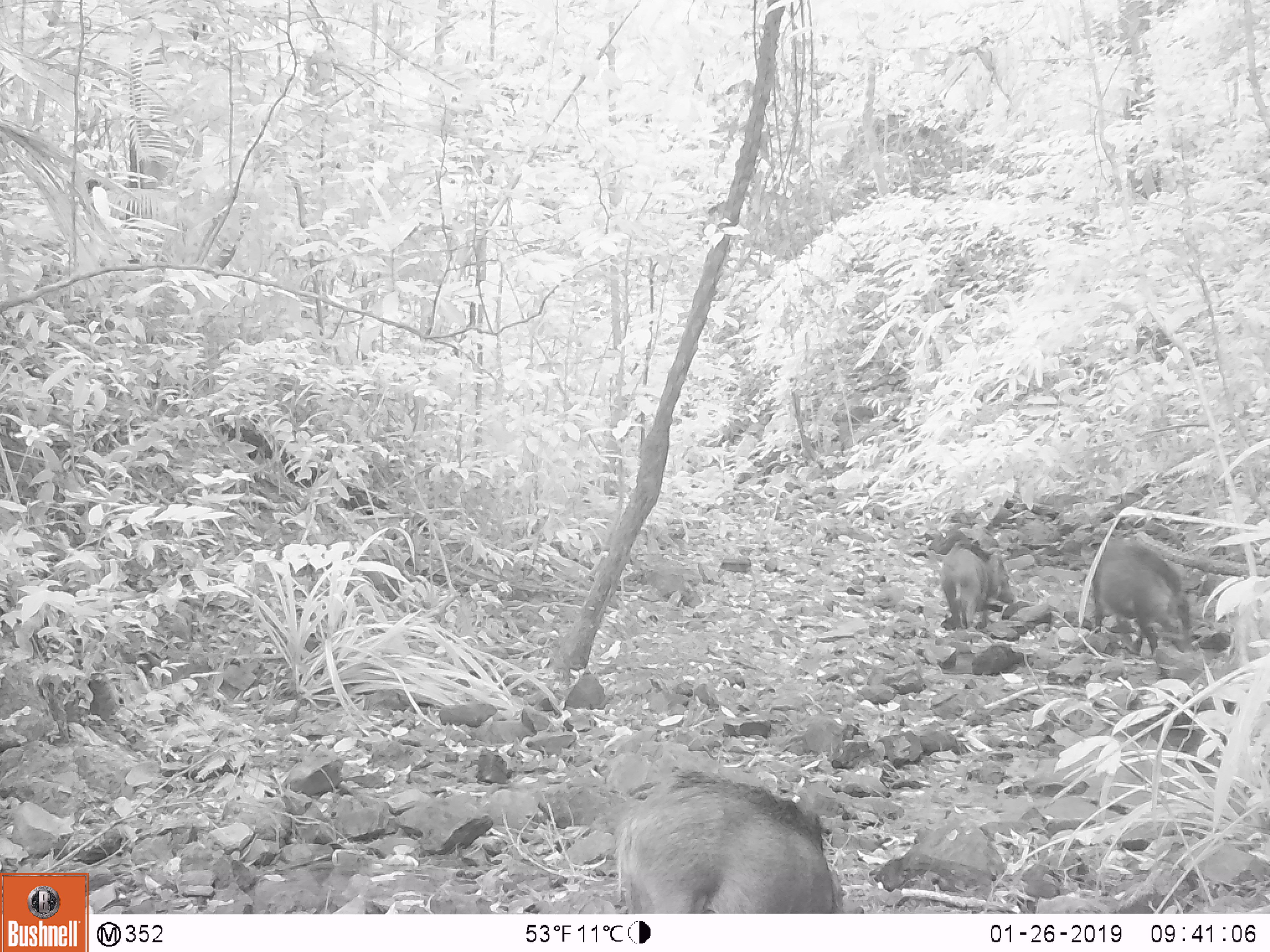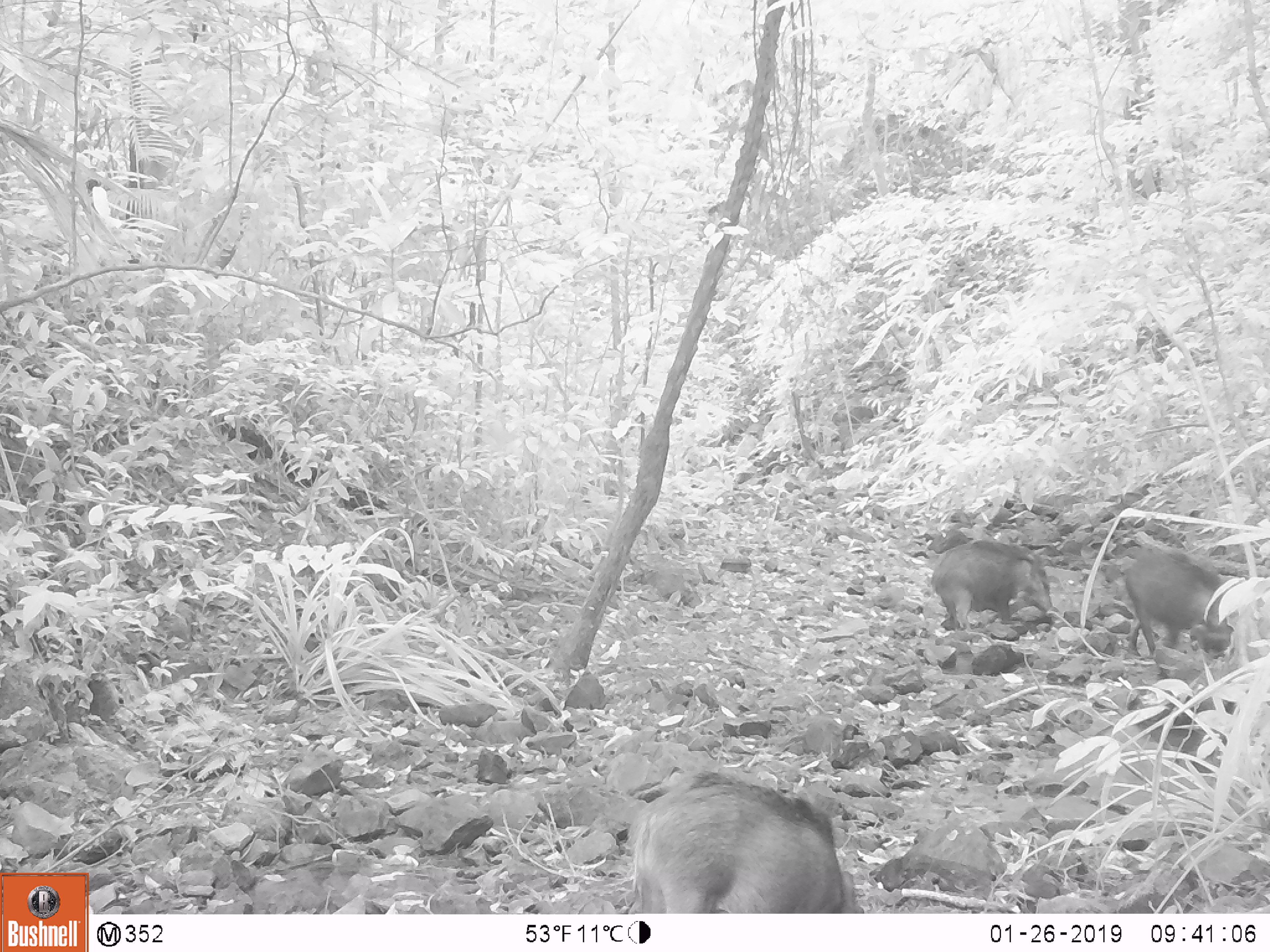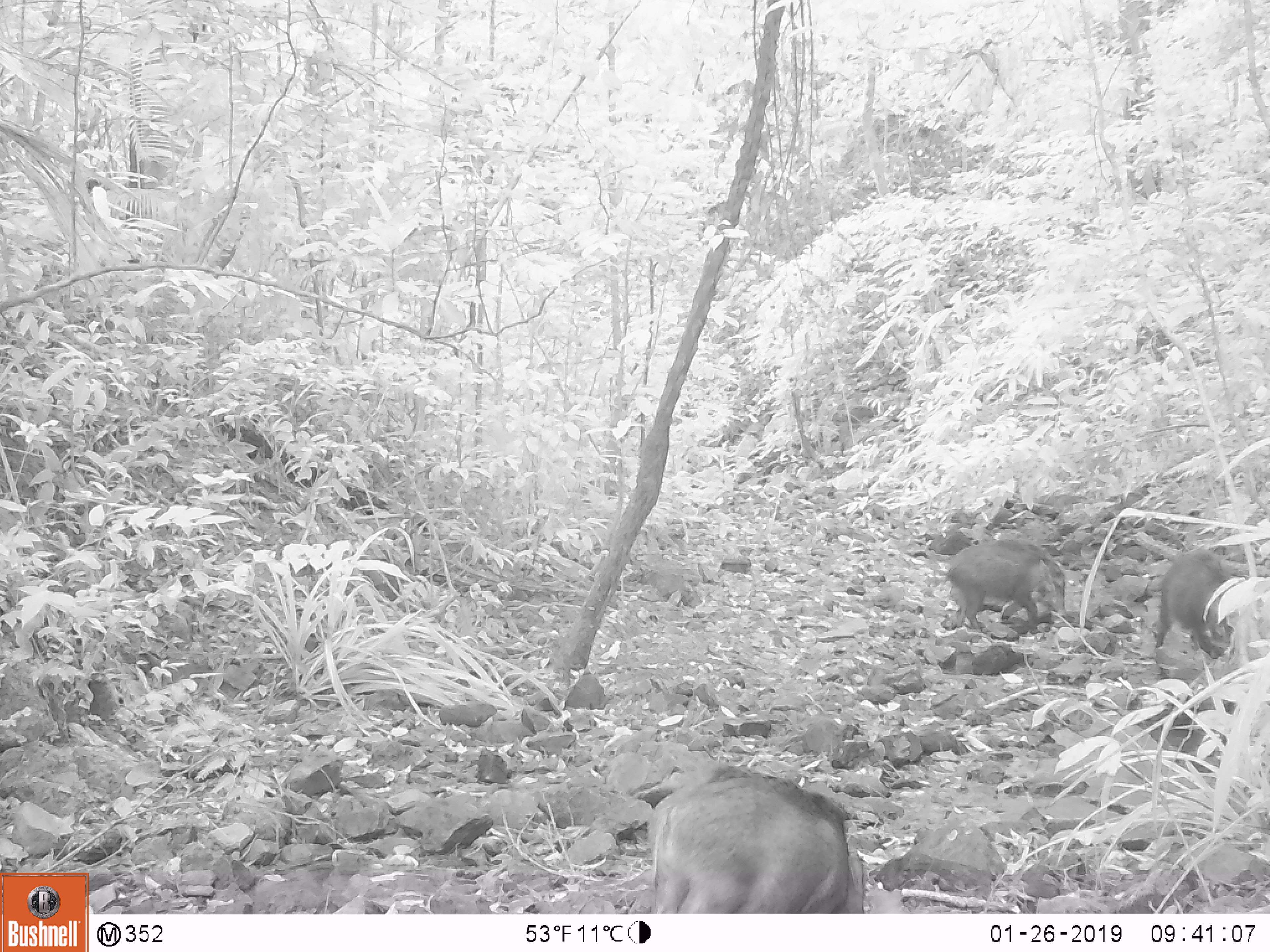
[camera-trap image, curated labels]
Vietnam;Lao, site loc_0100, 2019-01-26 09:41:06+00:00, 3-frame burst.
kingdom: Animalia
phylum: Chordata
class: Mammalia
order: Artiodactyla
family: Suidae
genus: Sus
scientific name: Sus scrofa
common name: eurasian wild pig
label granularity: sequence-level